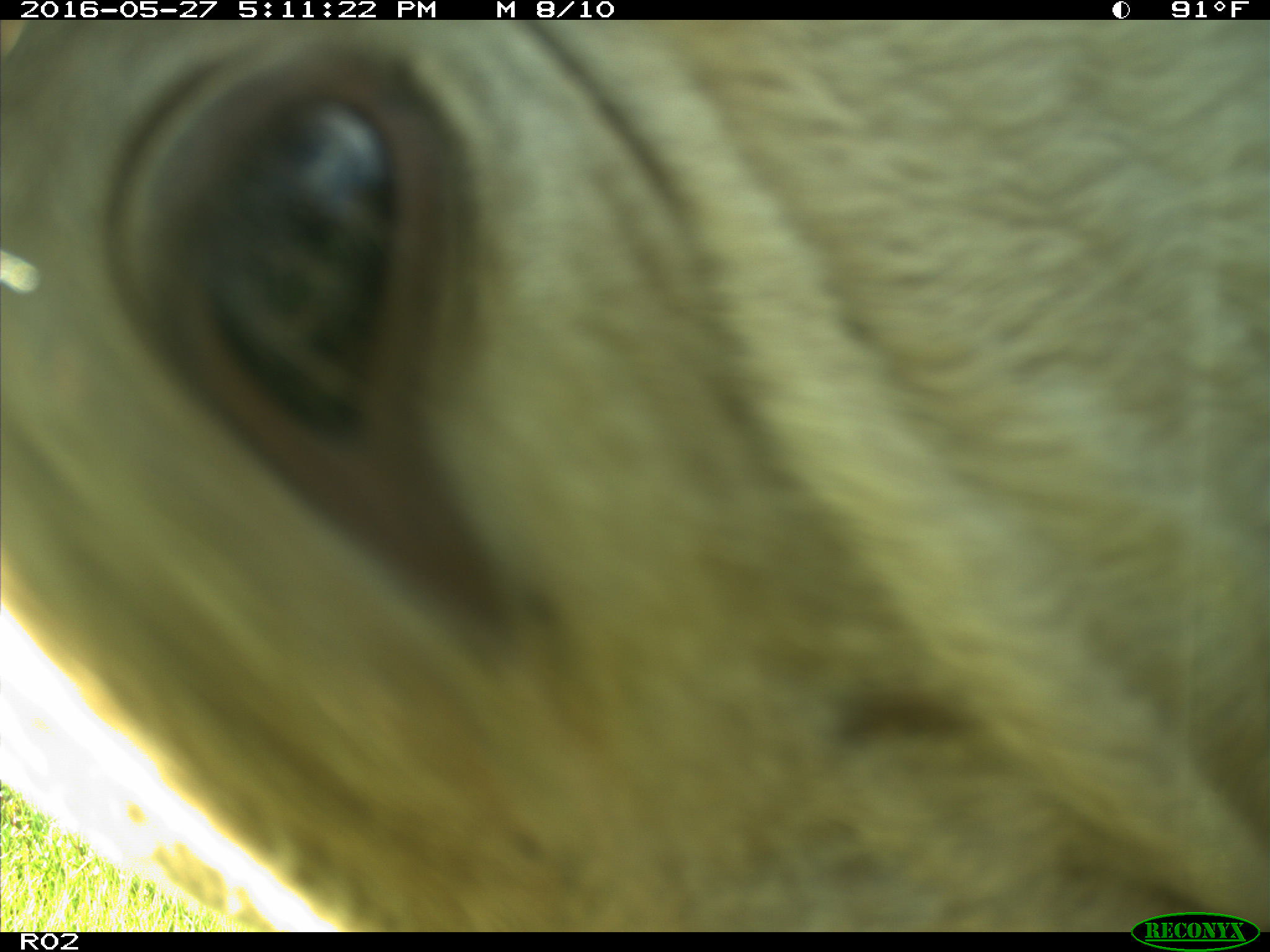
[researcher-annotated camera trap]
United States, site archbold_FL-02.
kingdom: Animalia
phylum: Chordata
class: Mammalia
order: Artiodactyla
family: Bovidae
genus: Bos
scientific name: Bos taurus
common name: domestic cow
Bos taurus (domestic cow).